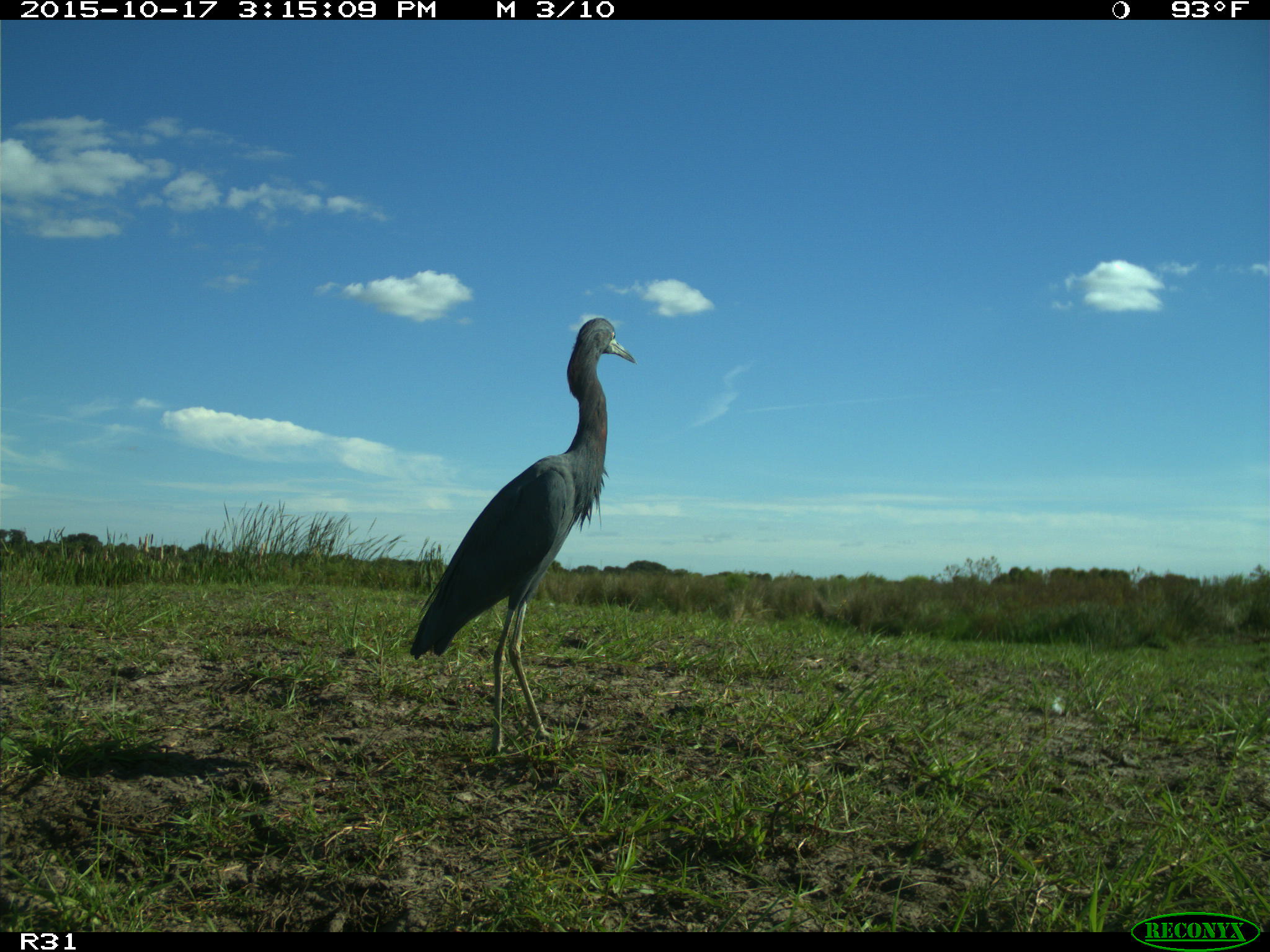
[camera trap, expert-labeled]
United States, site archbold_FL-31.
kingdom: Animalia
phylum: Chordata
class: Aves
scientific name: Aves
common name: birds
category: unidentified bird